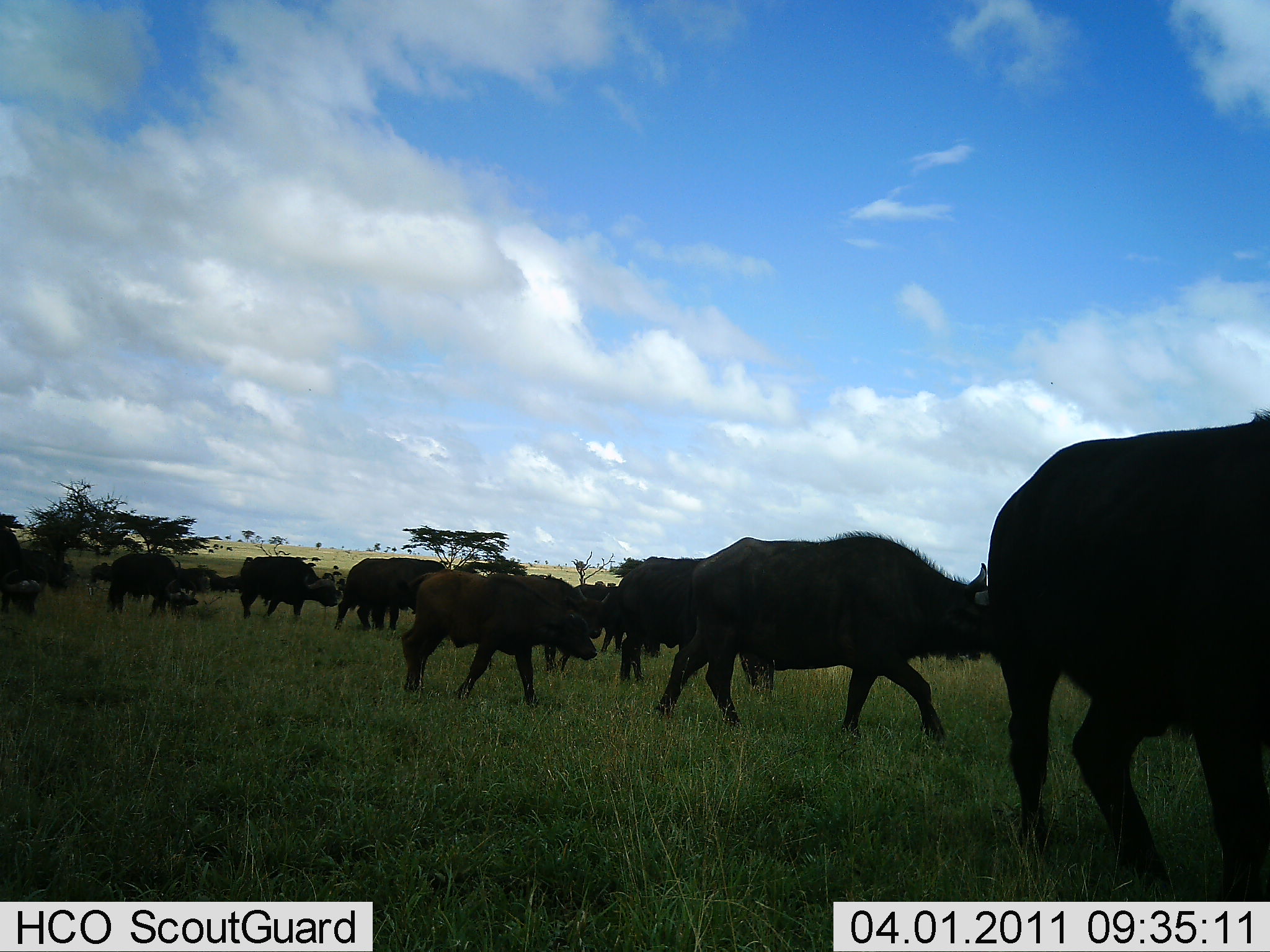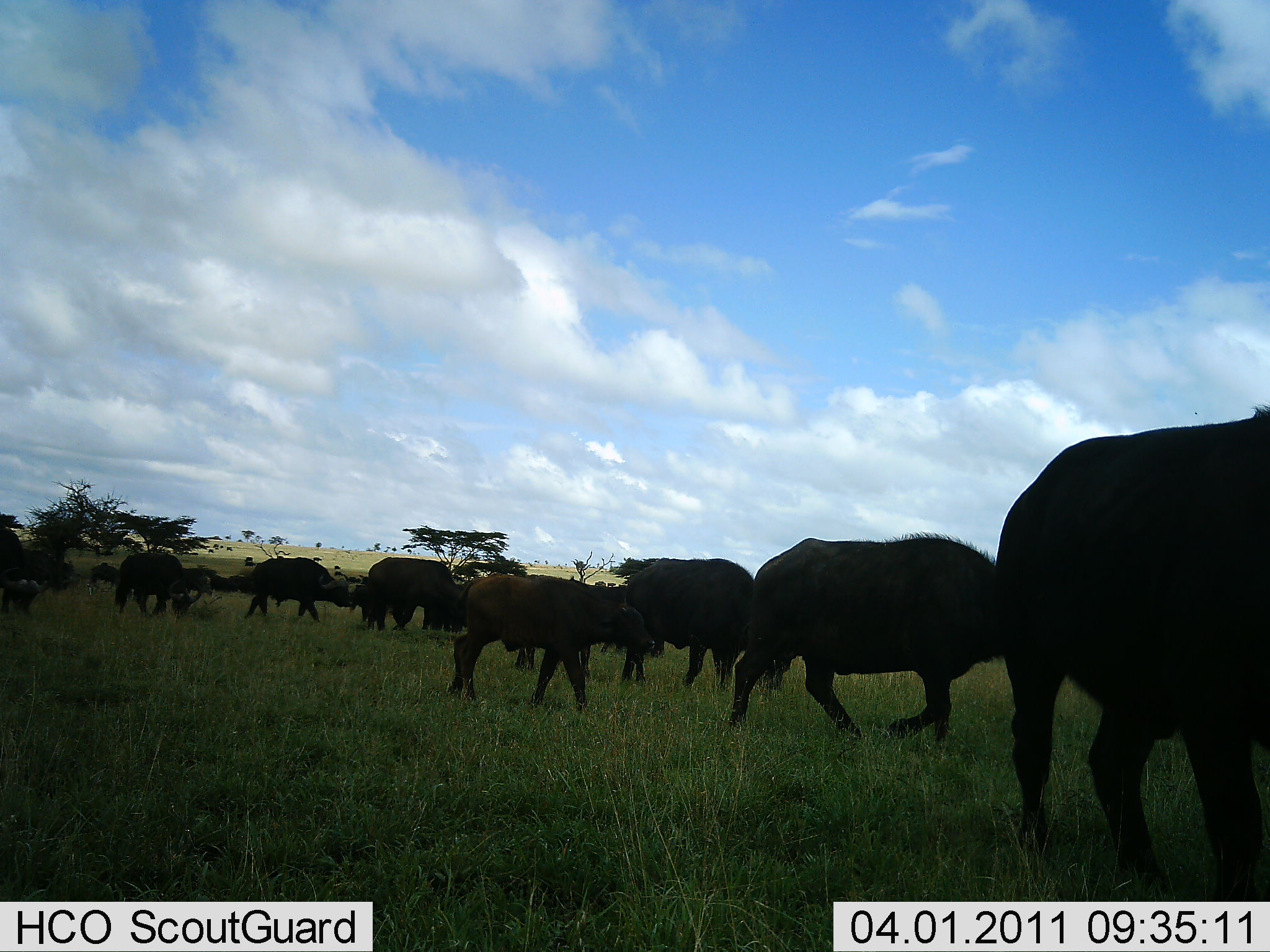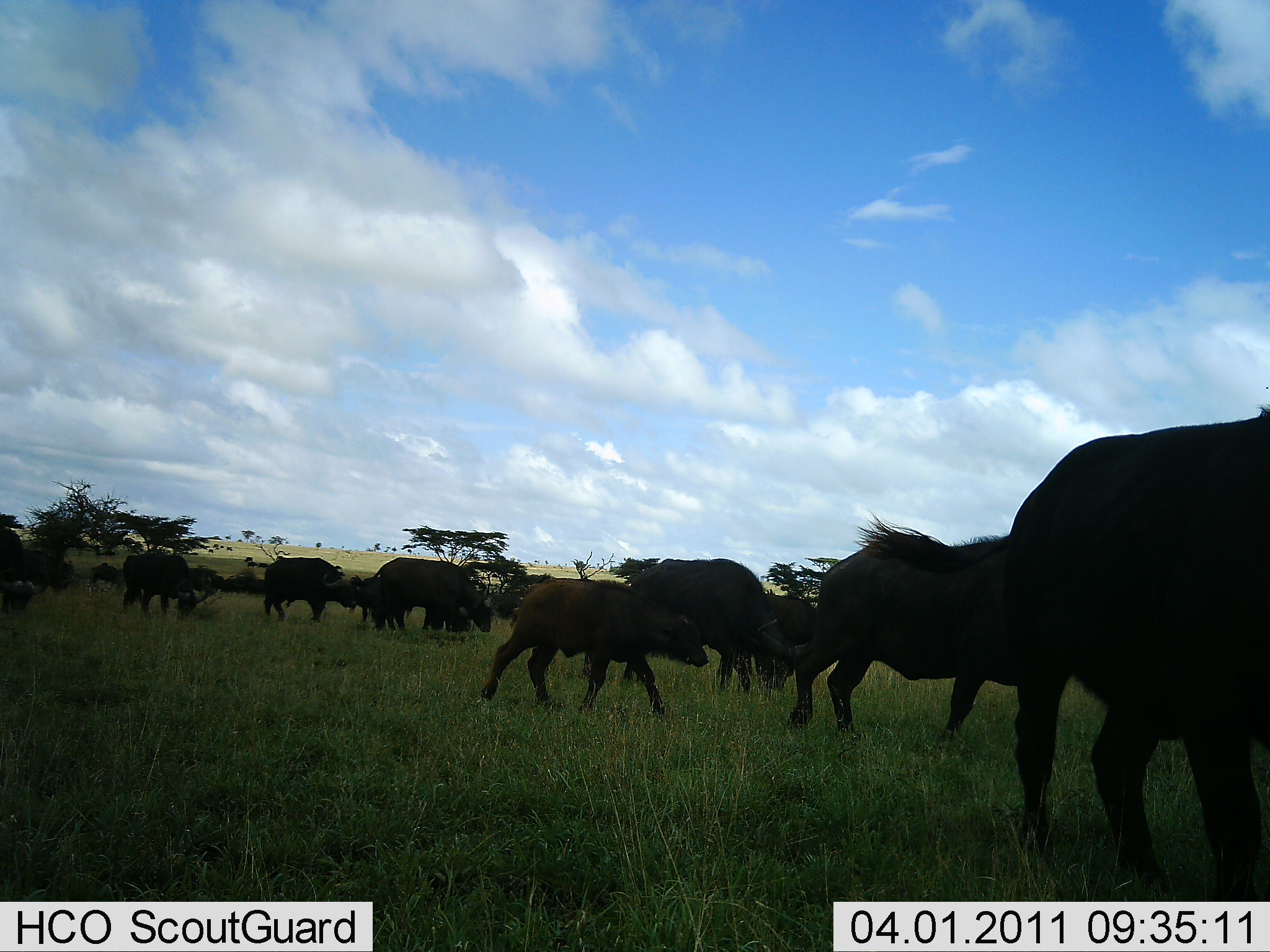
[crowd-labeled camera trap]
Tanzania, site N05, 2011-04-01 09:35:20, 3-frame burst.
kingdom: Animalia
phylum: Chordata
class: Mammalia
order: Artiodactyla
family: Bovidae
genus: Syncerus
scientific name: Syncerus caffer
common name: cape buffalo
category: buffalo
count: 11-50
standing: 23%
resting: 0%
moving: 100%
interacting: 0%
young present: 54%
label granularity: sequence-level